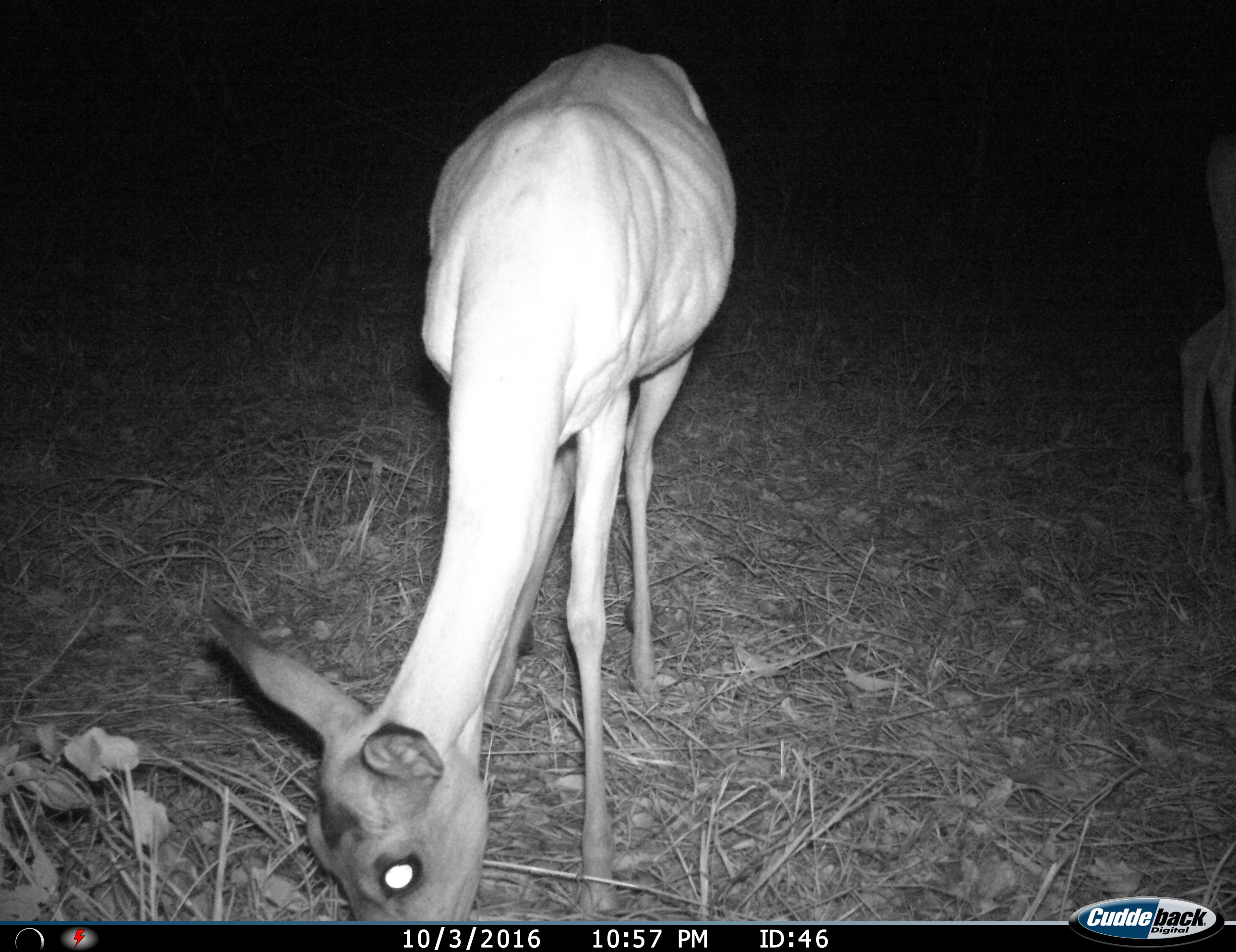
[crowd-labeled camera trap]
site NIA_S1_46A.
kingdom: Animalia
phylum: Chordata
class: Mammalia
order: Artiodactyla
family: Bovidae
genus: Aepyceros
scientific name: Aepyceros melampus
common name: impala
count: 2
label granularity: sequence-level